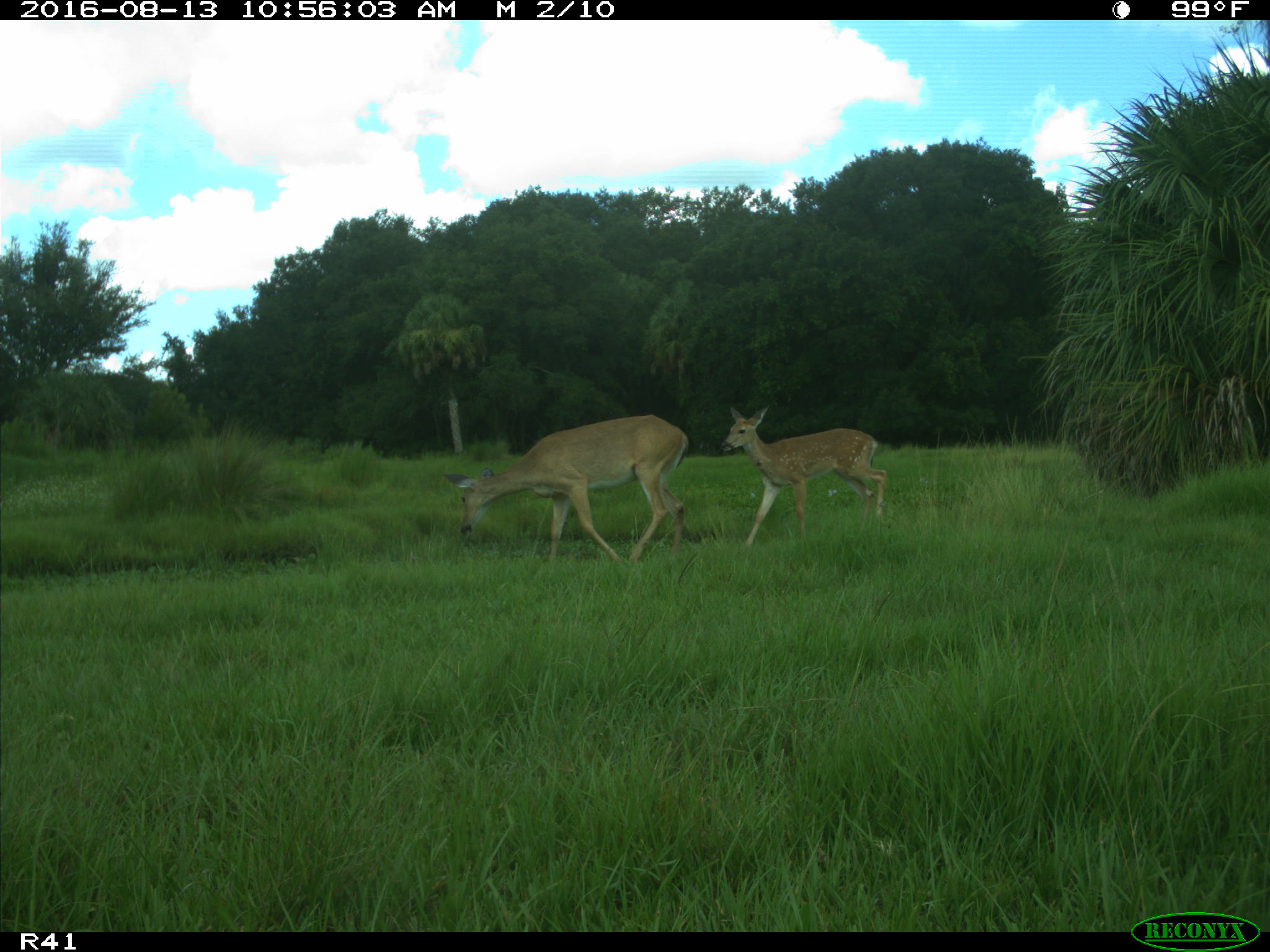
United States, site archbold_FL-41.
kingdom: Animalia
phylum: Chordata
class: Mammalia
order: Artiodactyla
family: Cervidae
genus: Odocoileus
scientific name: Odocoileus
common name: deer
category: unidentified deer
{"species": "unidentified deer (deer) (Odocoileus)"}